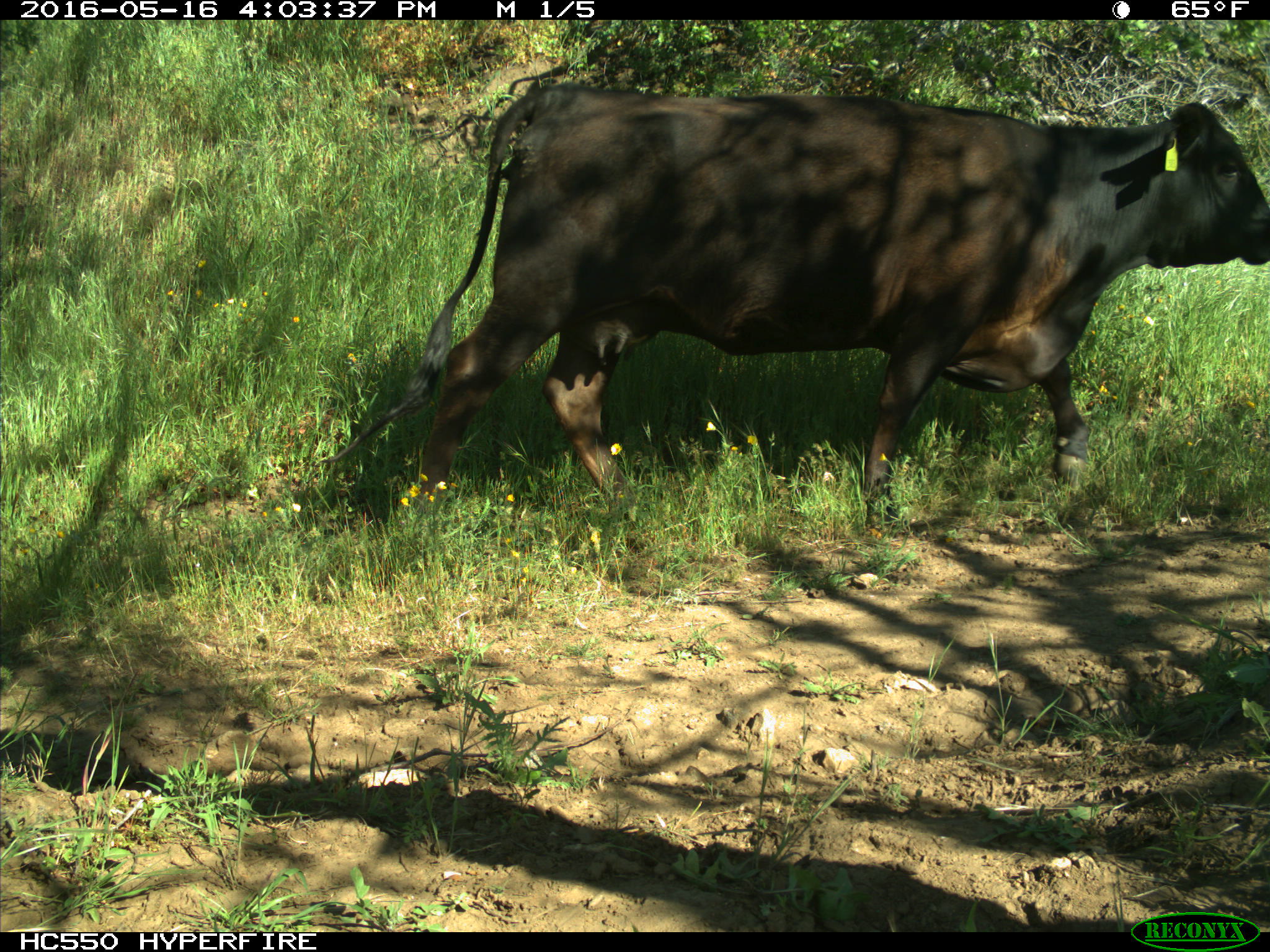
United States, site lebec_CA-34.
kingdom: Animalia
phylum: Chordata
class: Mammalia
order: Artiodactyla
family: Bovidae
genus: Bos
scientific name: Bos taurus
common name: domestic cow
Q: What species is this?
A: Bos taurus (domestic cow).